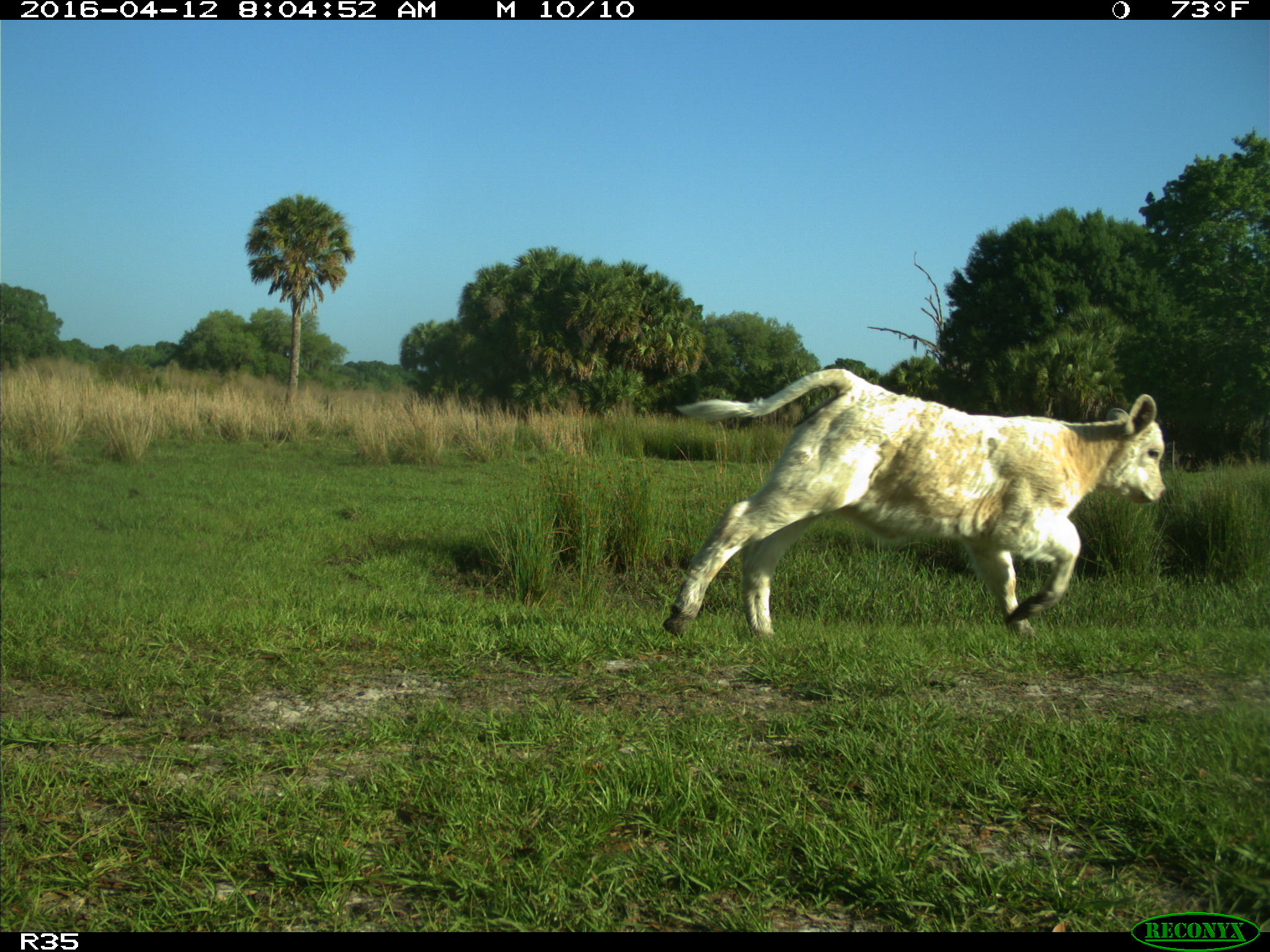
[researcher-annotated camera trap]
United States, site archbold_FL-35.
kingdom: Animalia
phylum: Chordata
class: Mammalia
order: Artiodactyla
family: Bovidae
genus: Bos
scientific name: Bos taurus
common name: domestic cow